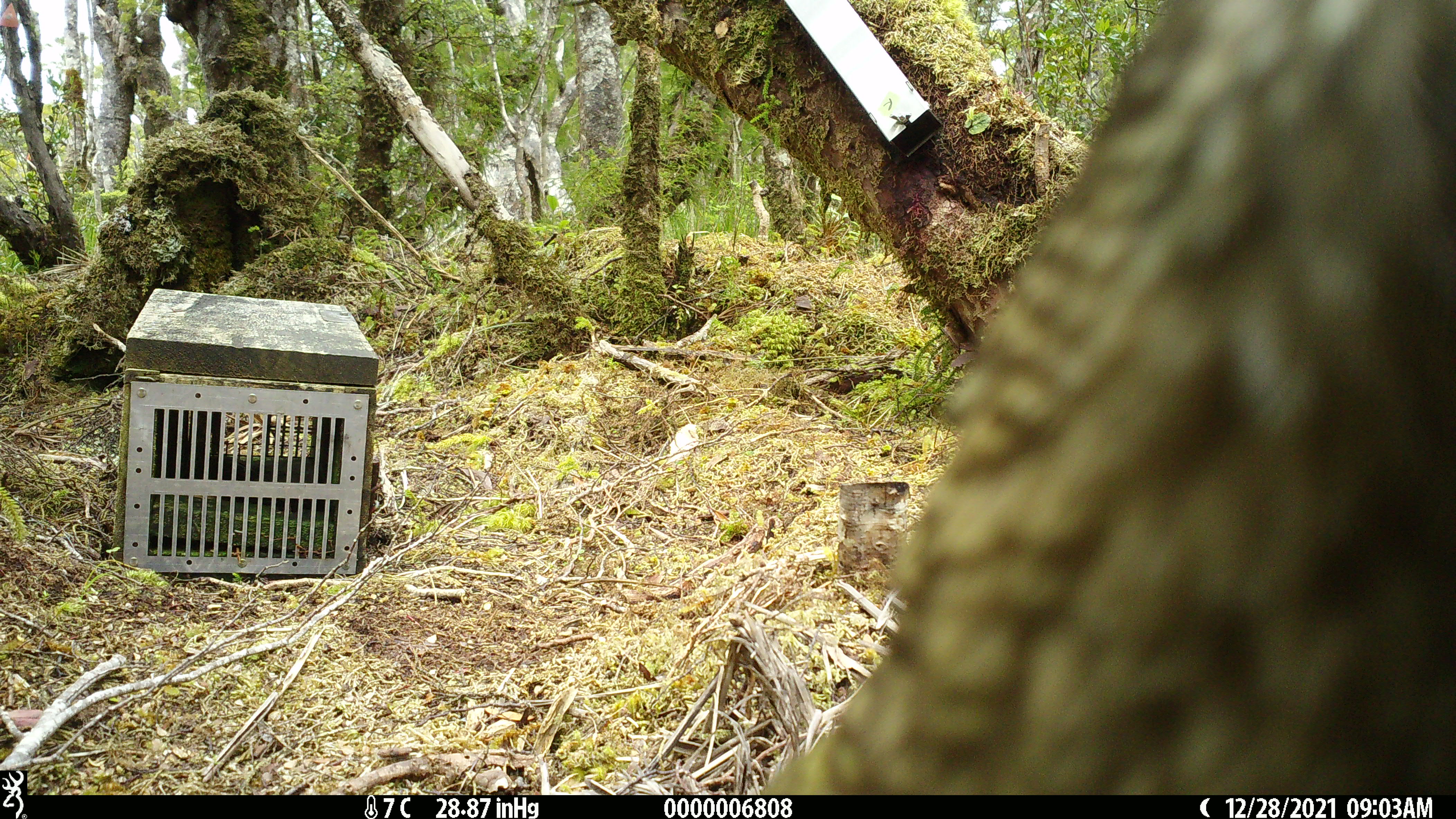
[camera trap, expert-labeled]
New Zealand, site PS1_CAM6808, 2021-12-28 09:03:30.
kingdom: Animalia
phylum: Chordata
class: Aves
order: Psittaciformes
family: Strigopidae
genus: Nestor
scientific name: Nestor notabilis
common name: kea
Kea (Nestor notabilis).